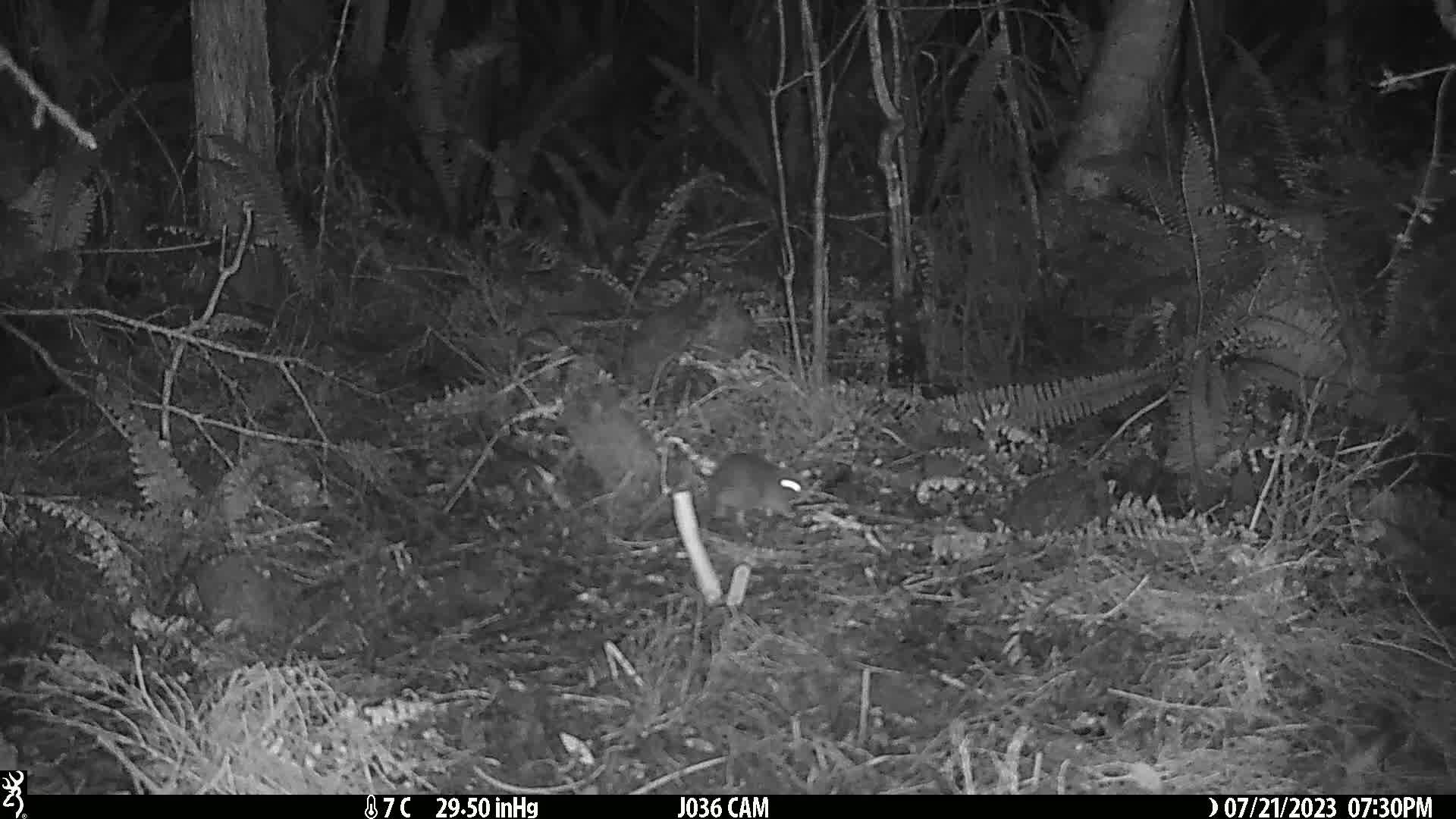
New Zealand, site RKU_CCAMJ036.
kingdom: Animalia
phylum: Chordata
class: Mammalia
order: Rodentia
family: Muridae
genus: Rattus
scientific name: Rattus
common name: rat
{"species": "rat (Rattus)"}